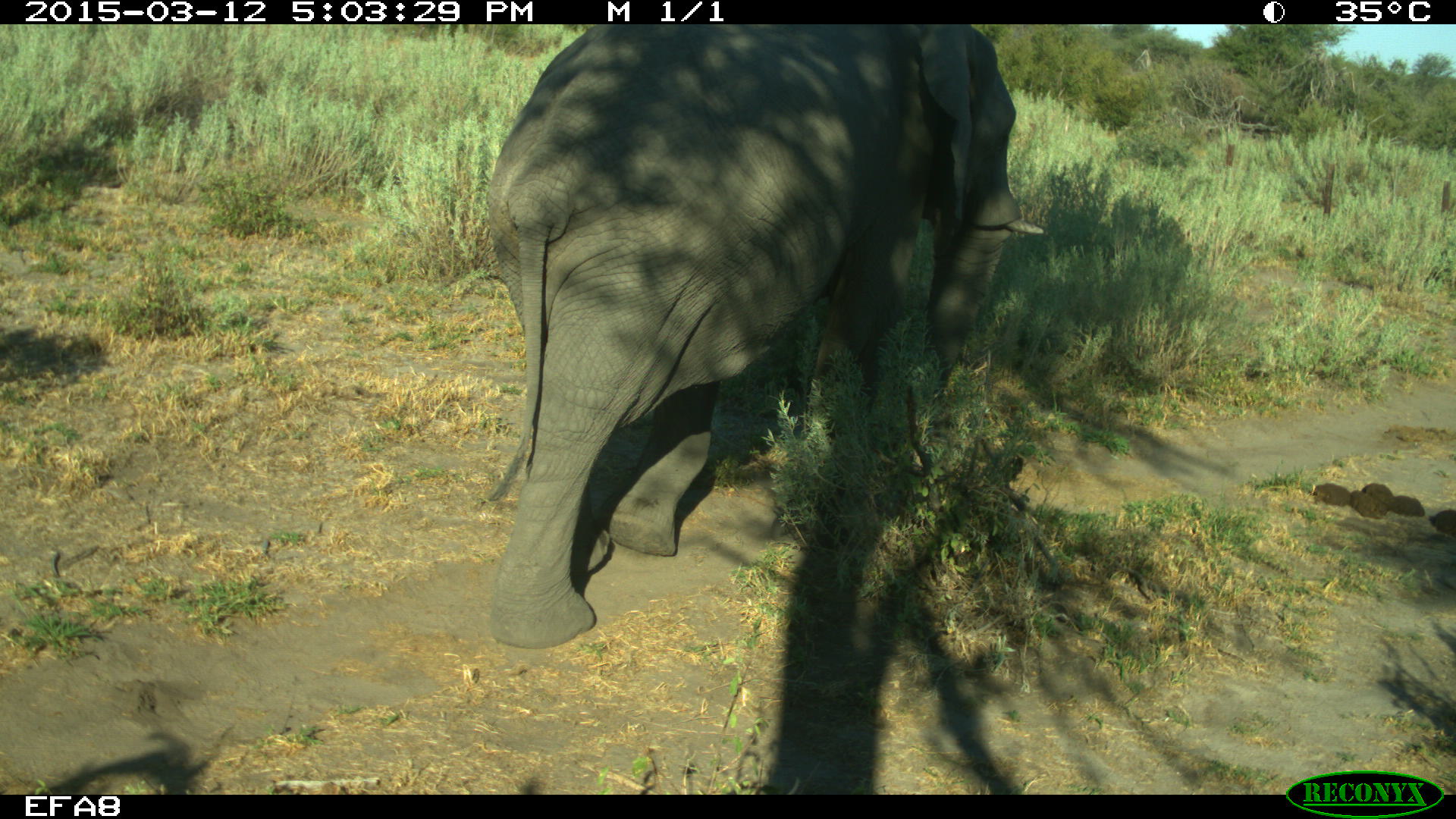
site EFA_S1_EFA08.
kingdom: Animalia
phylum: Chordata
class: Mammalia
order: Proboscidea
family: Elephantidae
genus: Loxodonta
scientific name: Loxodonta africana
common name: african bush elephant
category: elephant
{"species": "elephant (african bush elephant) (Loxodonta africana)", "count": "1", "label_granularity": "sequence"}